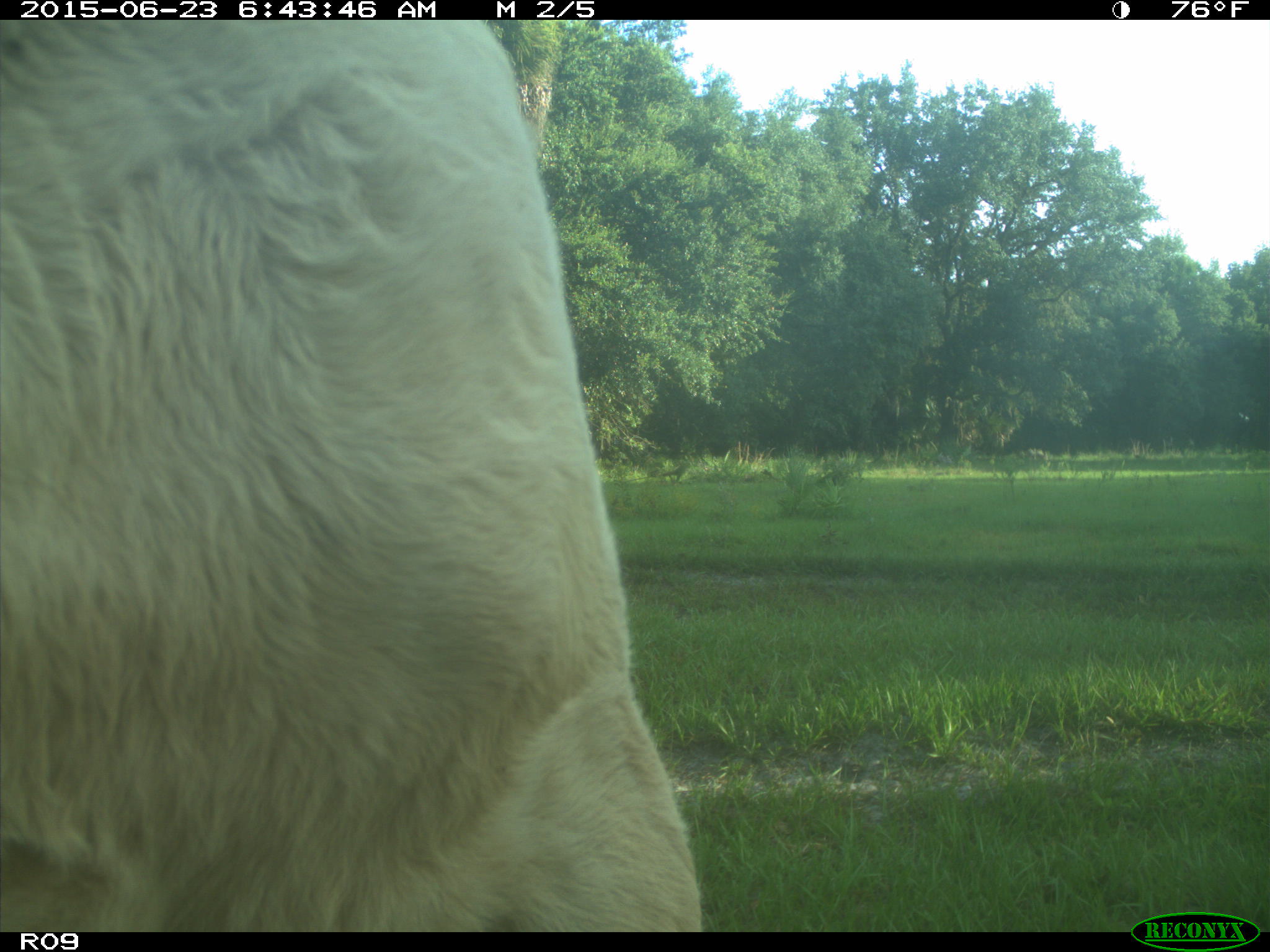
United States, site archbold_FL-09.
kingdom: Animalia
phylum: Chordata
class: Mammalia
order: Artiodactyla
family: Bovidae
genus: Bos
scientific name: Bos taurus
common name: domestic cow